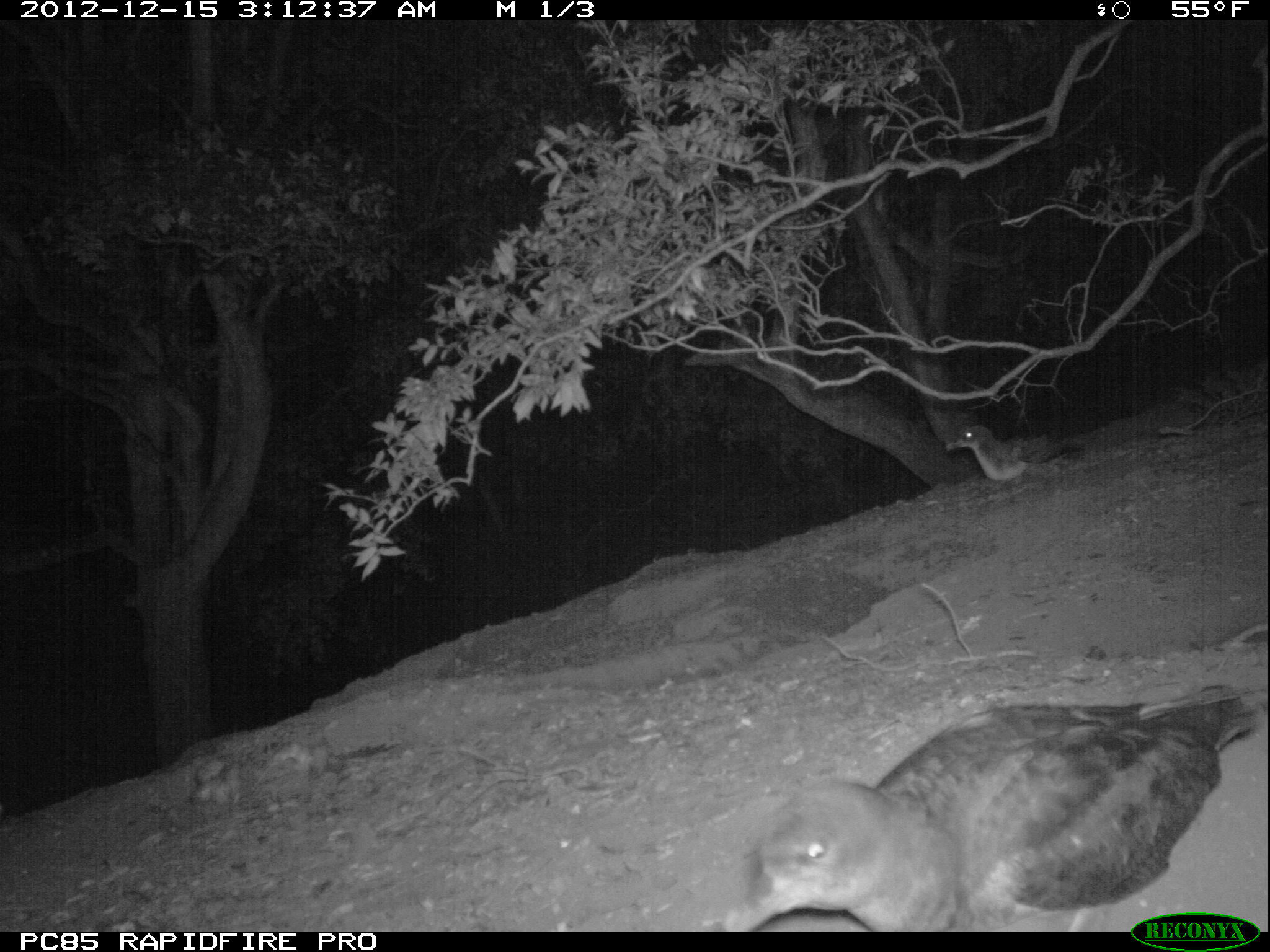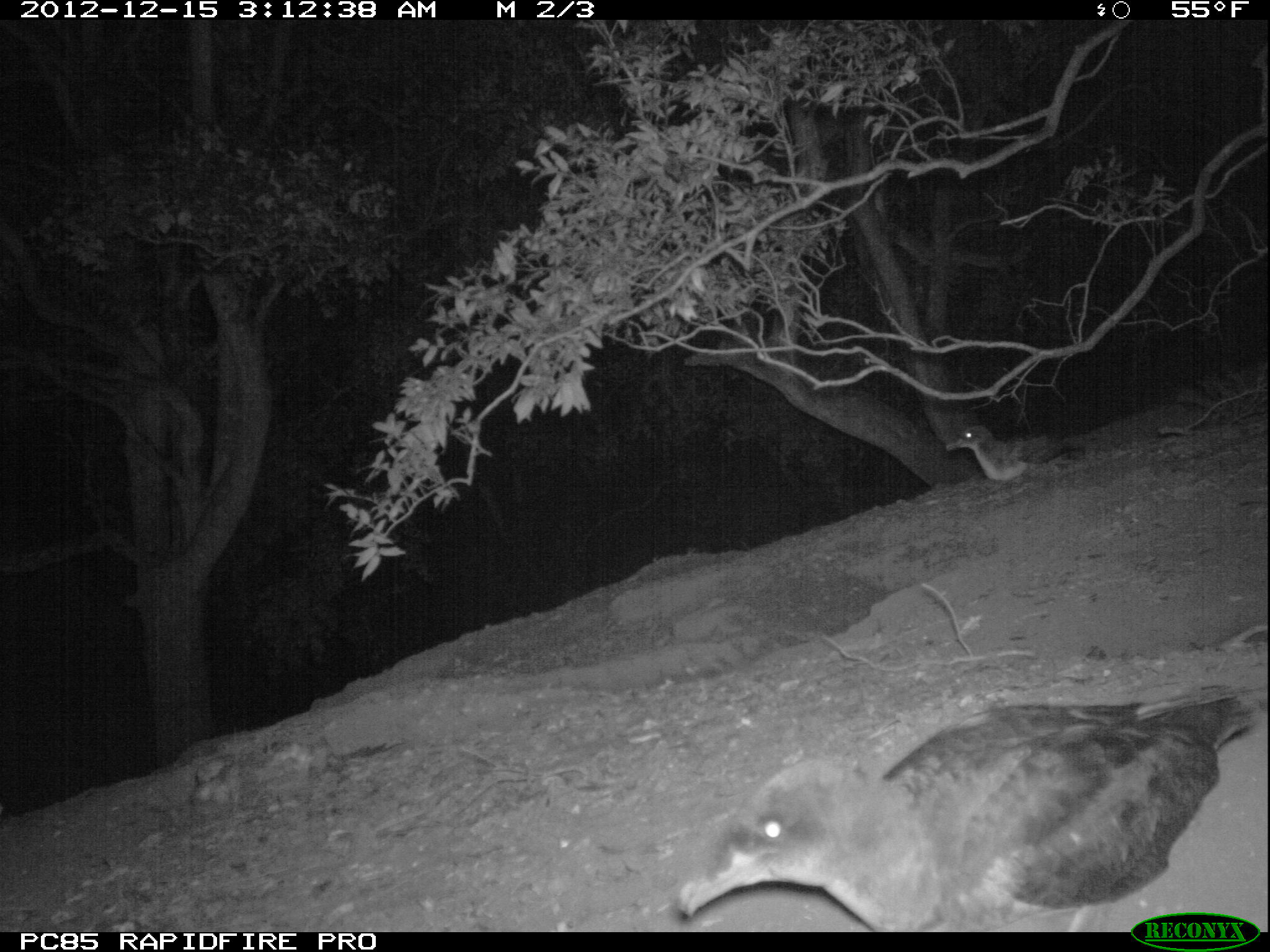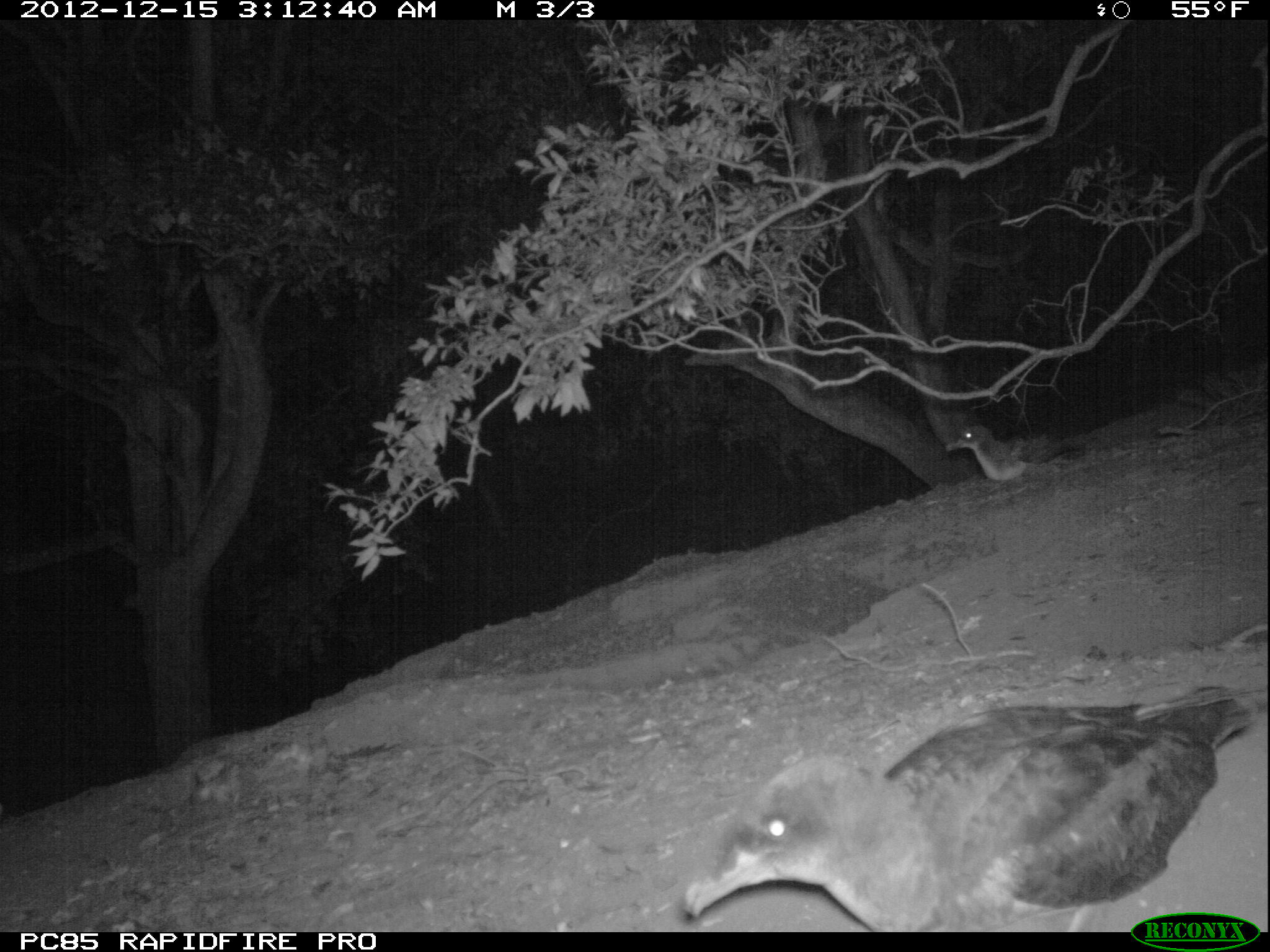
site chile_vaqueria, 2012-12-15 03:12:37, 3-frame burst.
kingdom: Animalia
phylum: Chordata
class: Aves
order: Procellariiformes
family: Procellariidae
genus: Calonectris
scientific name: Calonectris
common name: shearwater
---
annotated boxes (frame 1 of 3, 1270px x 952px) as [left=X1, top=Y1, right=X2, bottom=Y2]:
shearwater: [left=734, top=687, right=1262, bottom=934]; [left=951, top=422, right=1058, bottom=485]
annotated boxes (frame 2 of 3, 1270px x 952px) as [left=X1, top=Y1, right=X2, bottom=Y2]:
shearwater: [left=667, top=684, right=1258, bottom=932]; [left=951, top=422, right=1039, bottom=485]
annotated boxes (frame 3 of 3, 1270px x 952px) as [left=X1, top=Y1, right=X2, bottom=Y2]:
shearwater: [left=670, top=685, right=1263, bottom=933]; [left=949, top=420, right=1039, bottom=485]